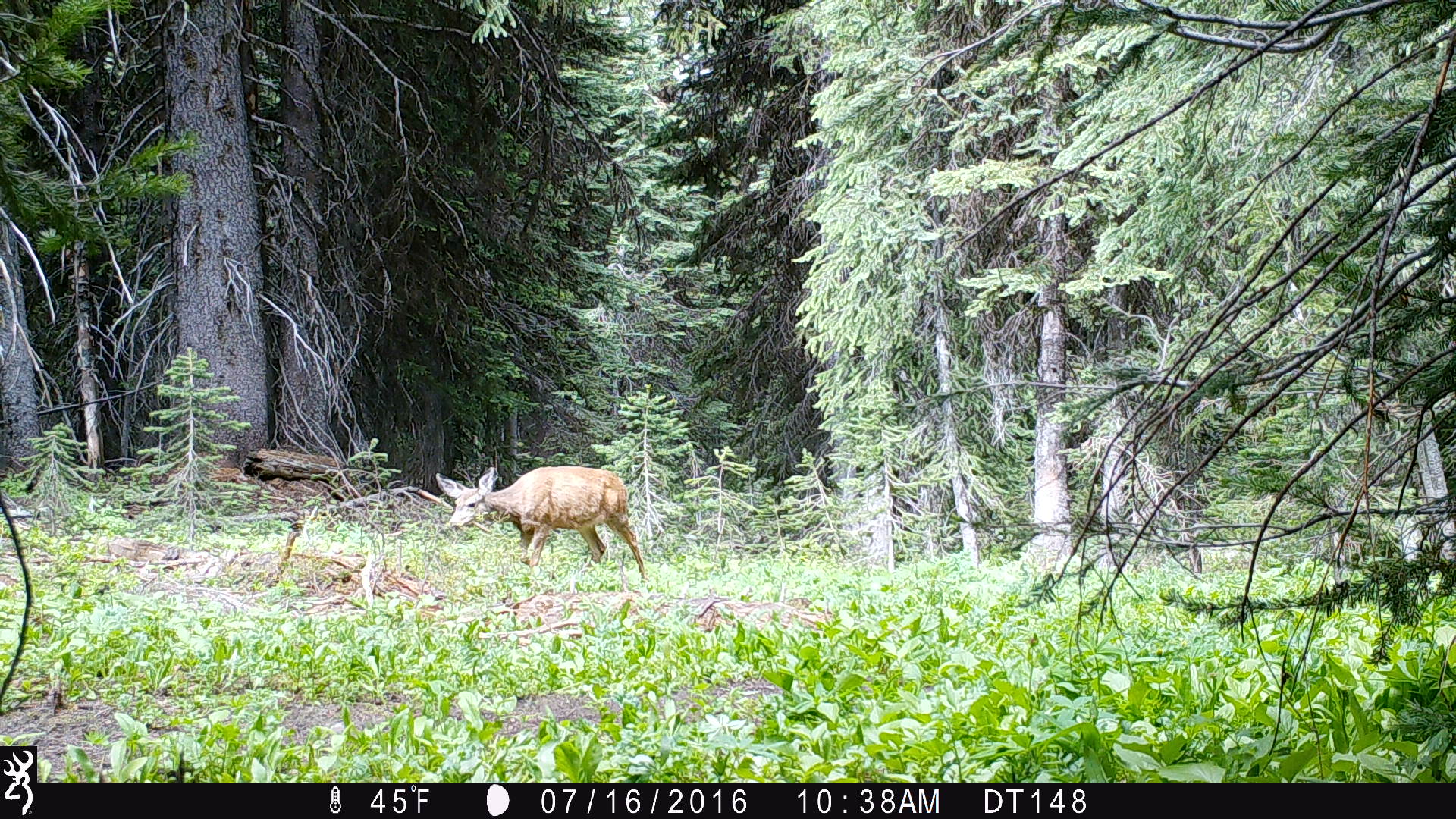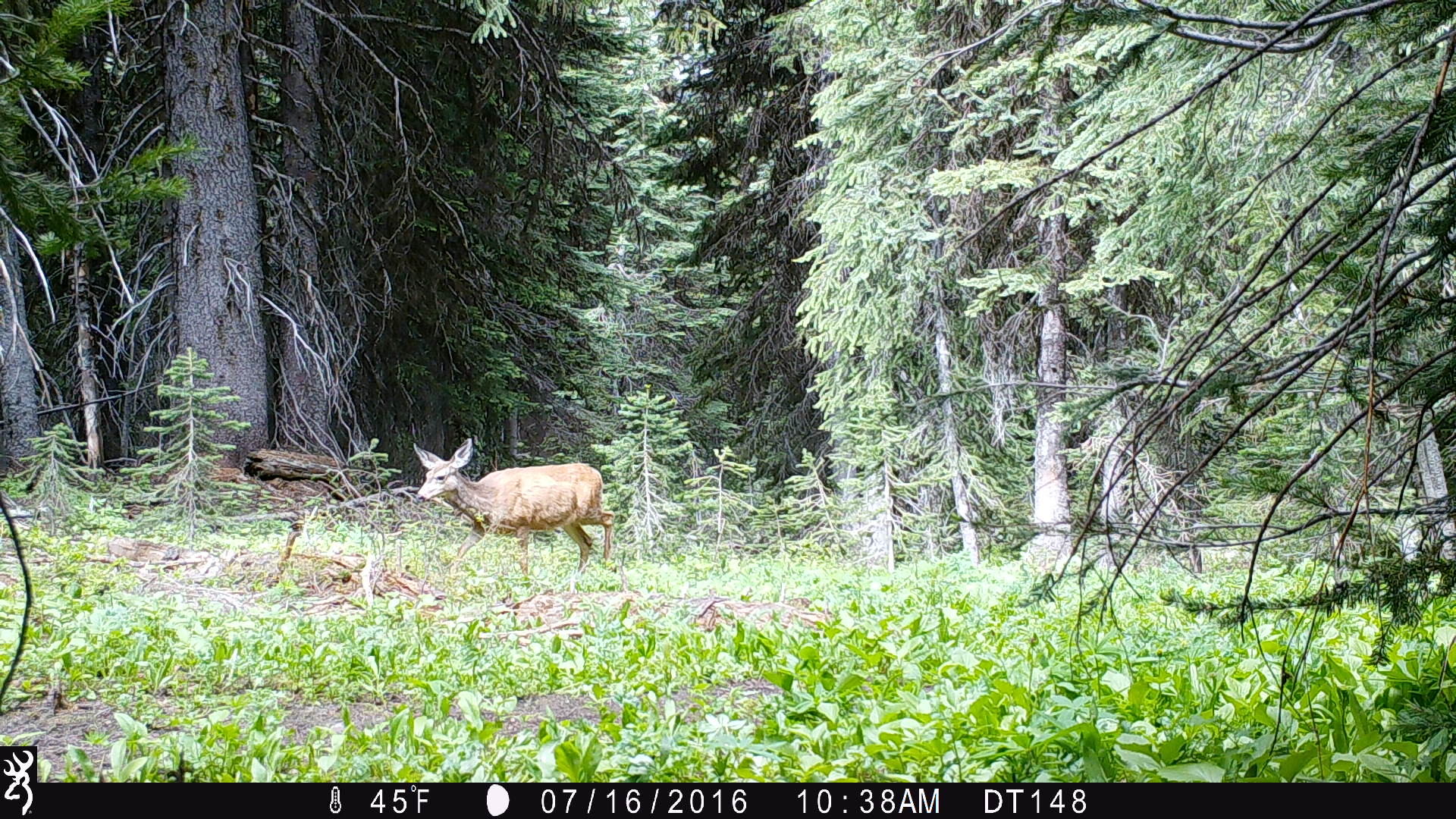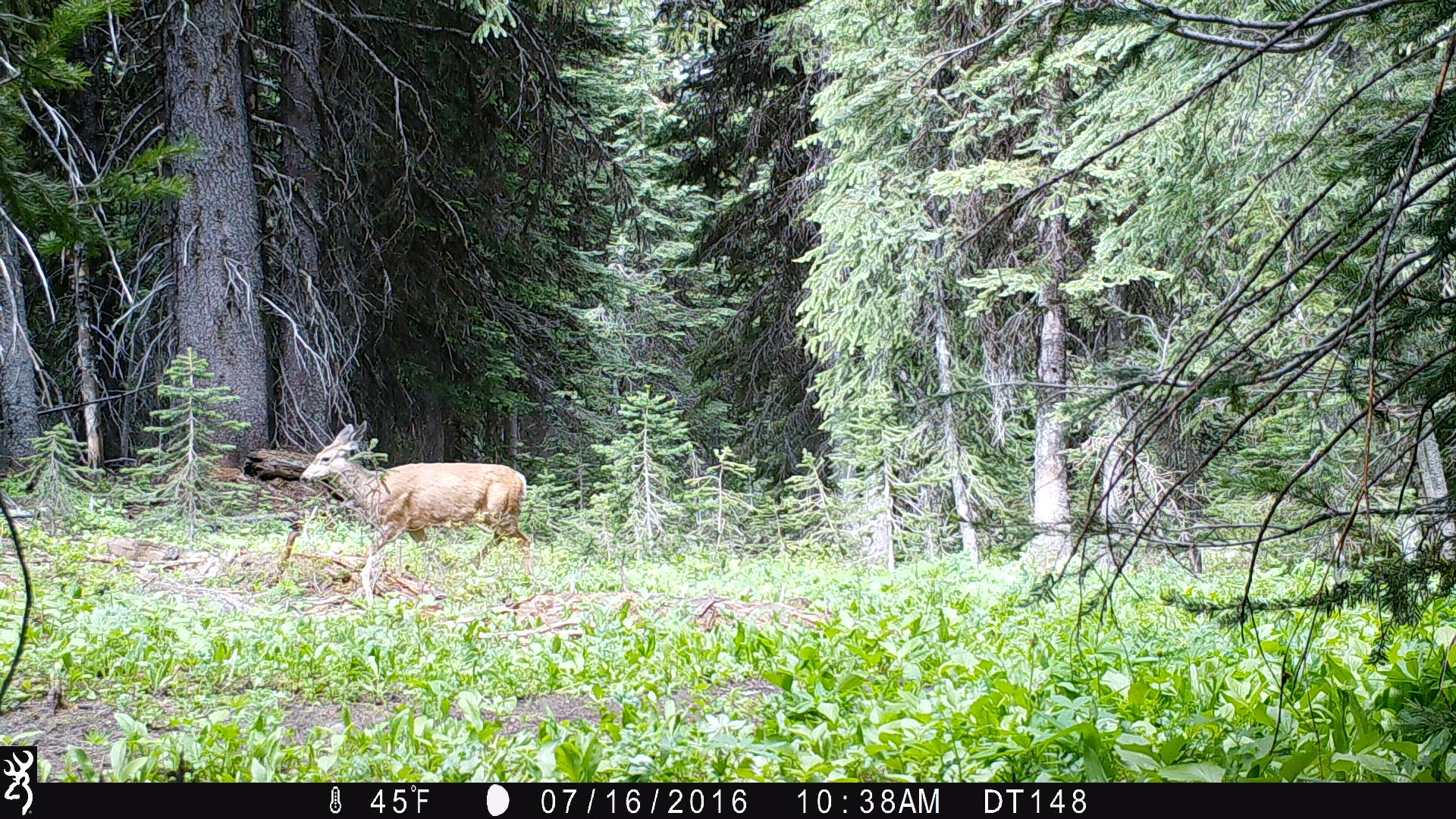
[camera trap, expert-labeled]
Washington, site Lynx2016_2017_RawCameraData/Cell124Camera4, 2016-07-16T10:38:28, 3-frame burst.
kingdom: Animalia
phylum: Chordata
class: Mammalia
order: Artiodactyla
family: Cervidae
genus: Odocoileus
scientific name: Odocoileus hemionus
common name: mule deer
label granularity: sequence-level